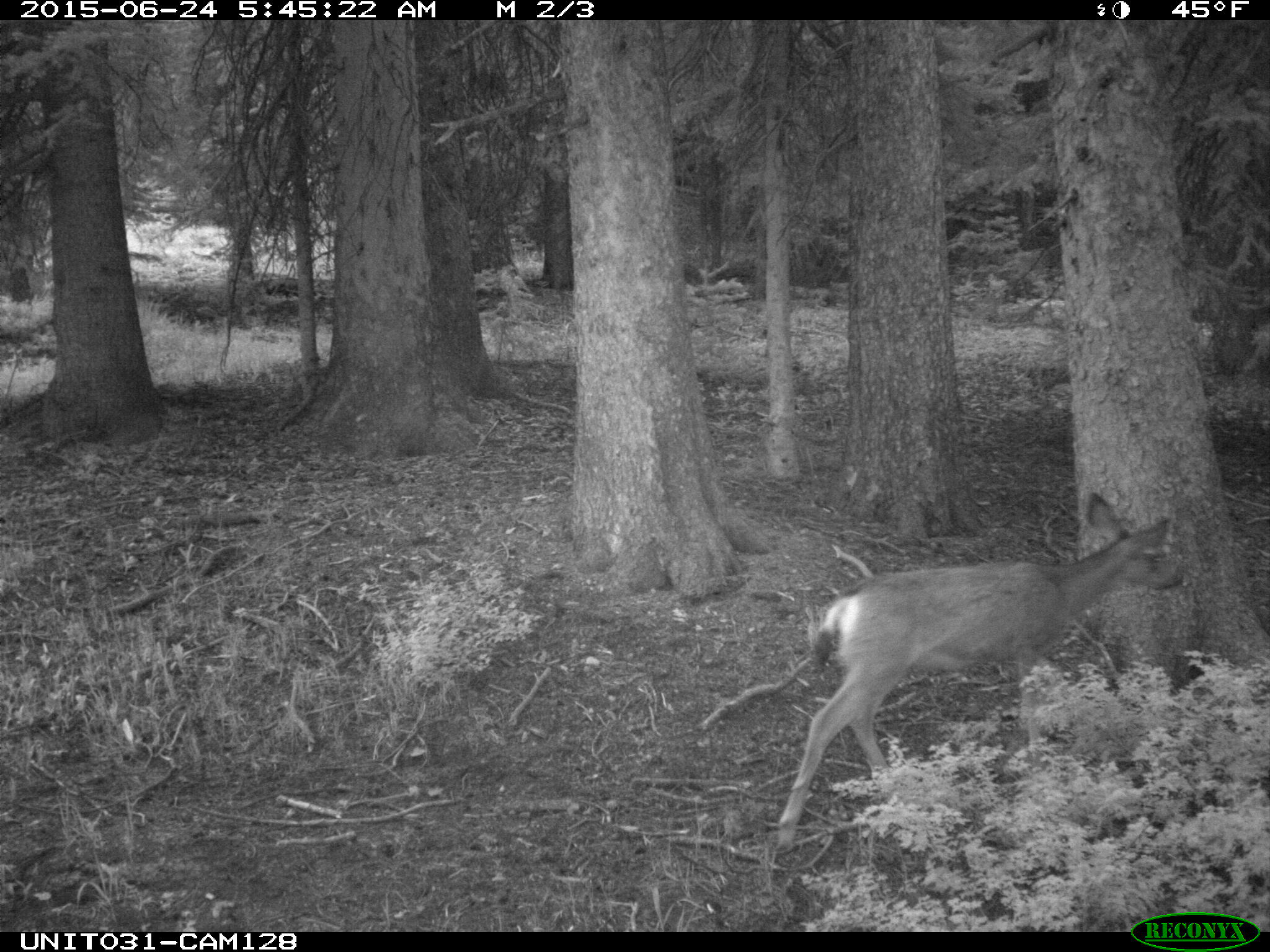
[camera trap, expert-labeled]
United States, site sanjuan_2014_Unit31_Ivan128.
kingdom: Animalia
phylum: Chordata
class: Mammalia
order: Artiodactyla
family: Cervidae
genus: Odocoileus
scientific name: Odocoileus hemionus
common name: mule deer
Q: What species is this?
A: Odocoileus hemionus (mule deer).